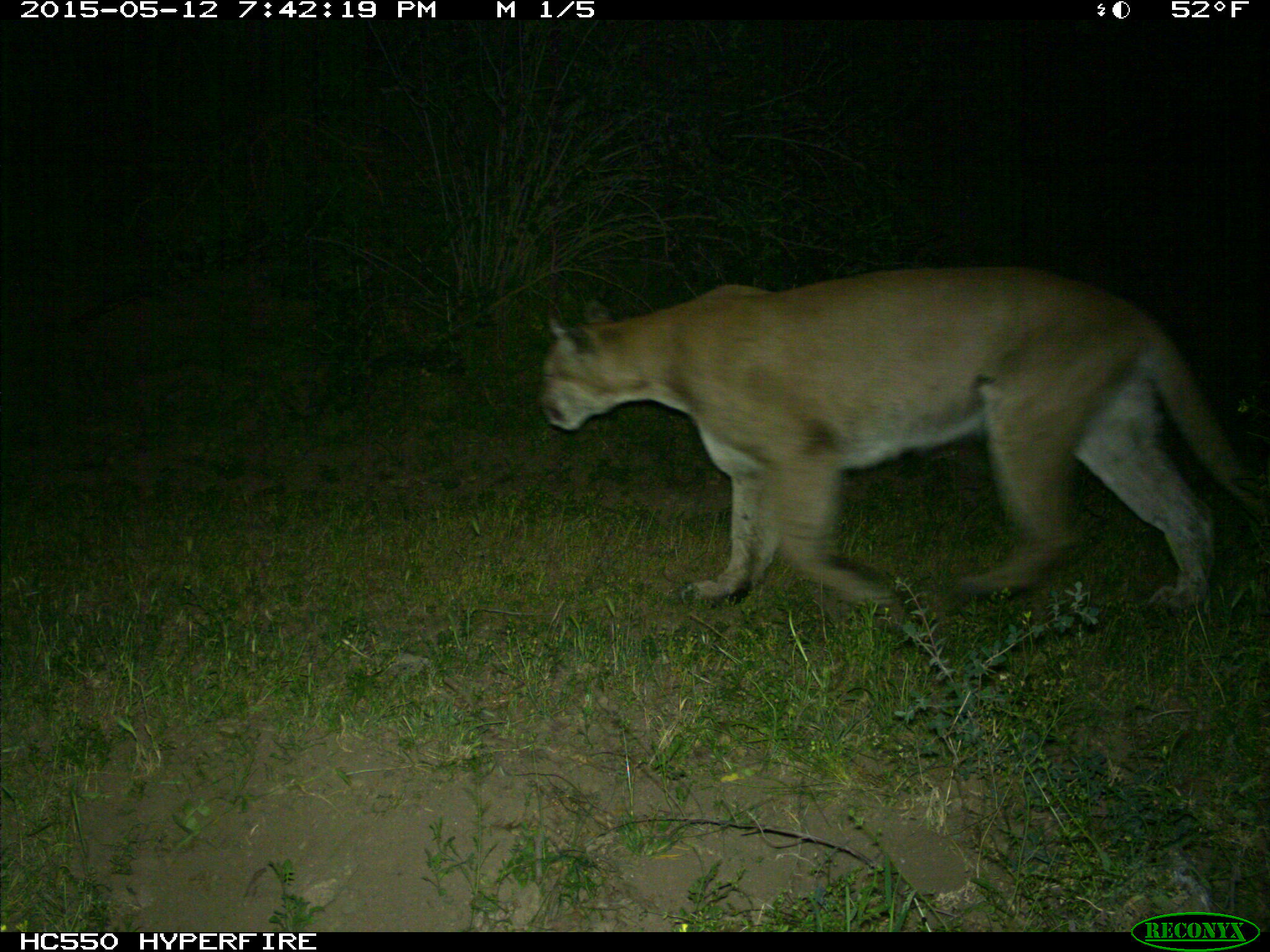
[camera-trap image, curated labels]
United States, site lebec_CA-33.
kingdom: Animalia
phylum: Chordata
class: Mammalia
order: Carnivora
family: Felidae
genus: Puma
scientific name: Puma concolor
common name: mountain lion